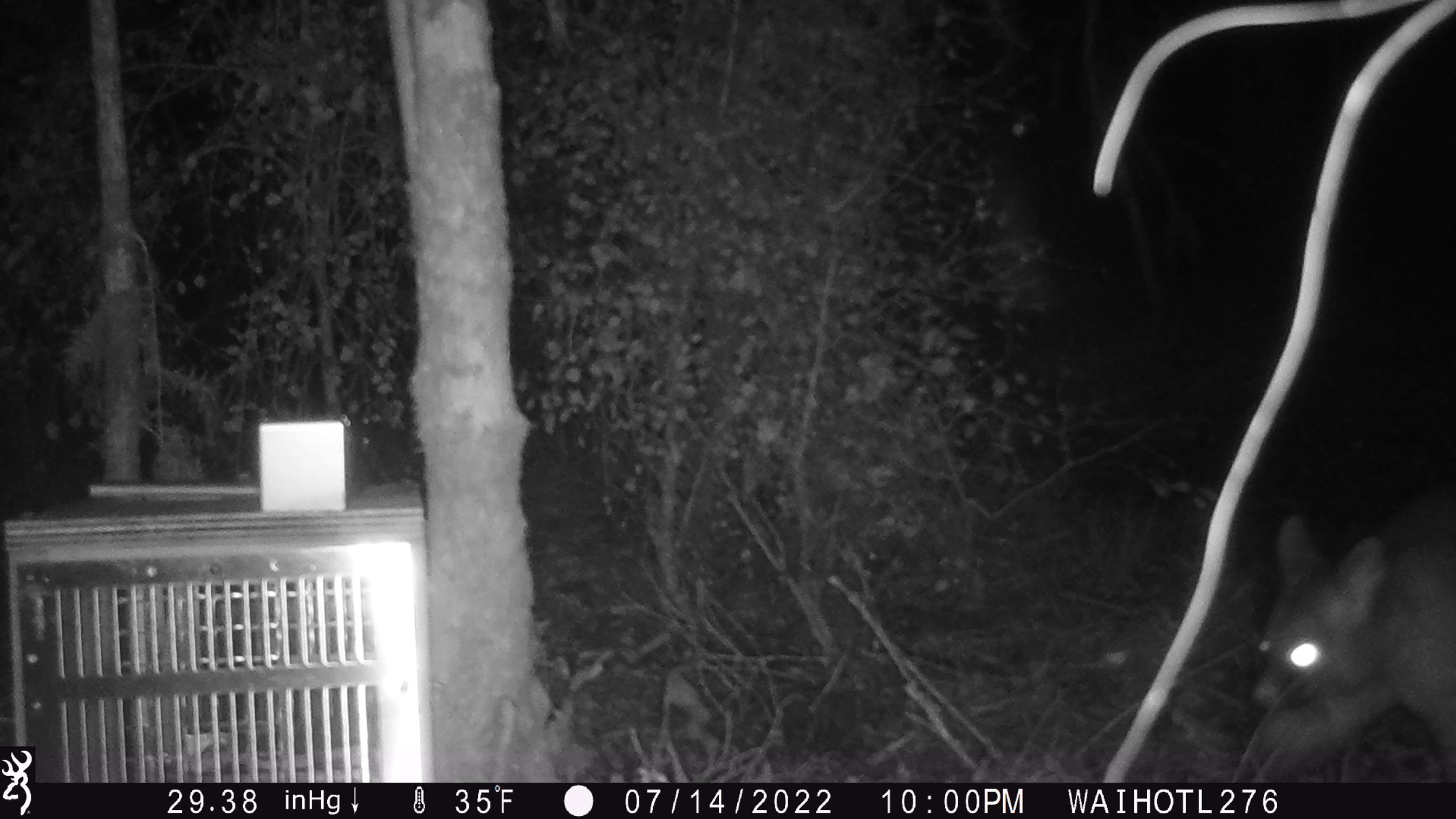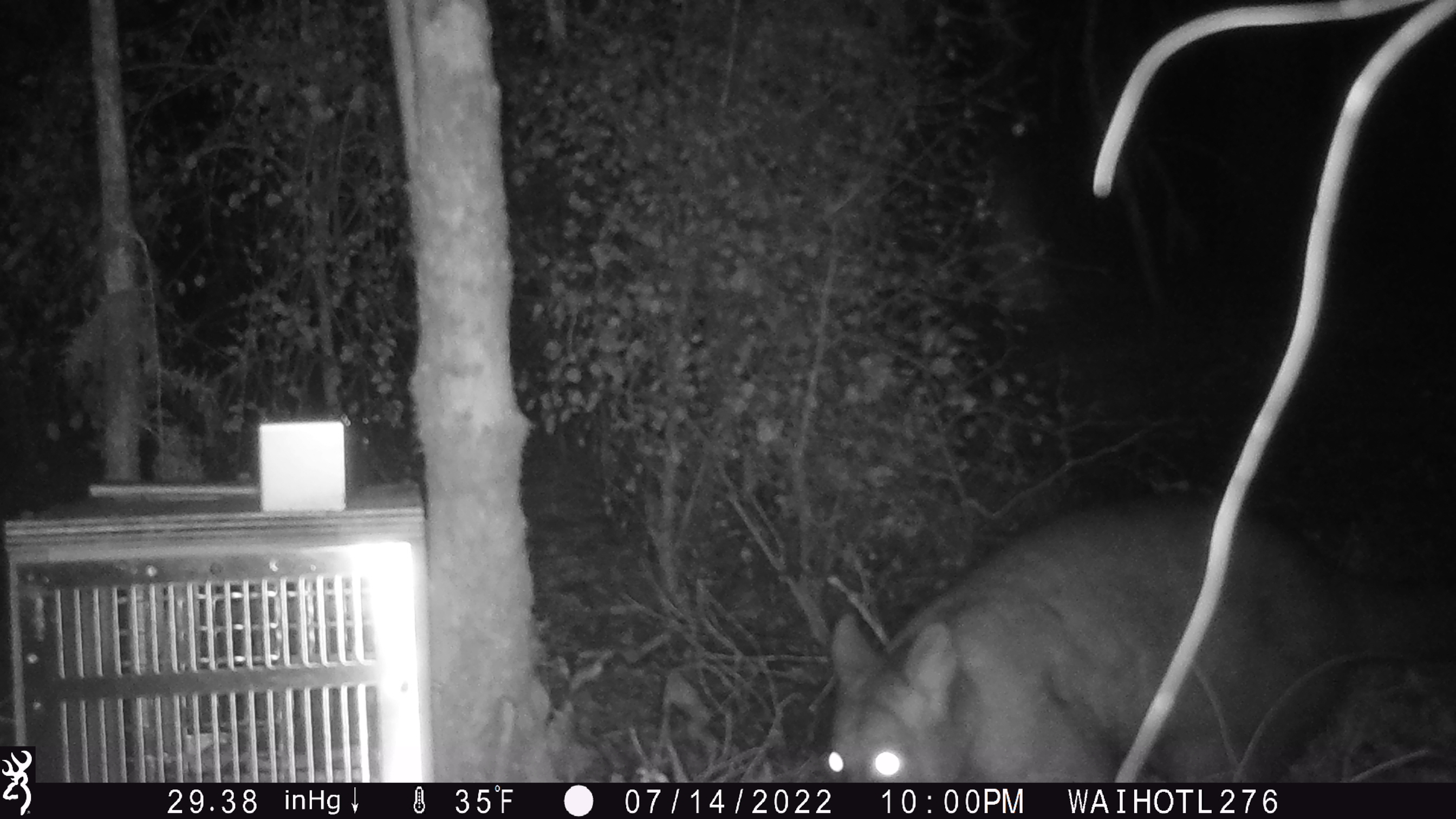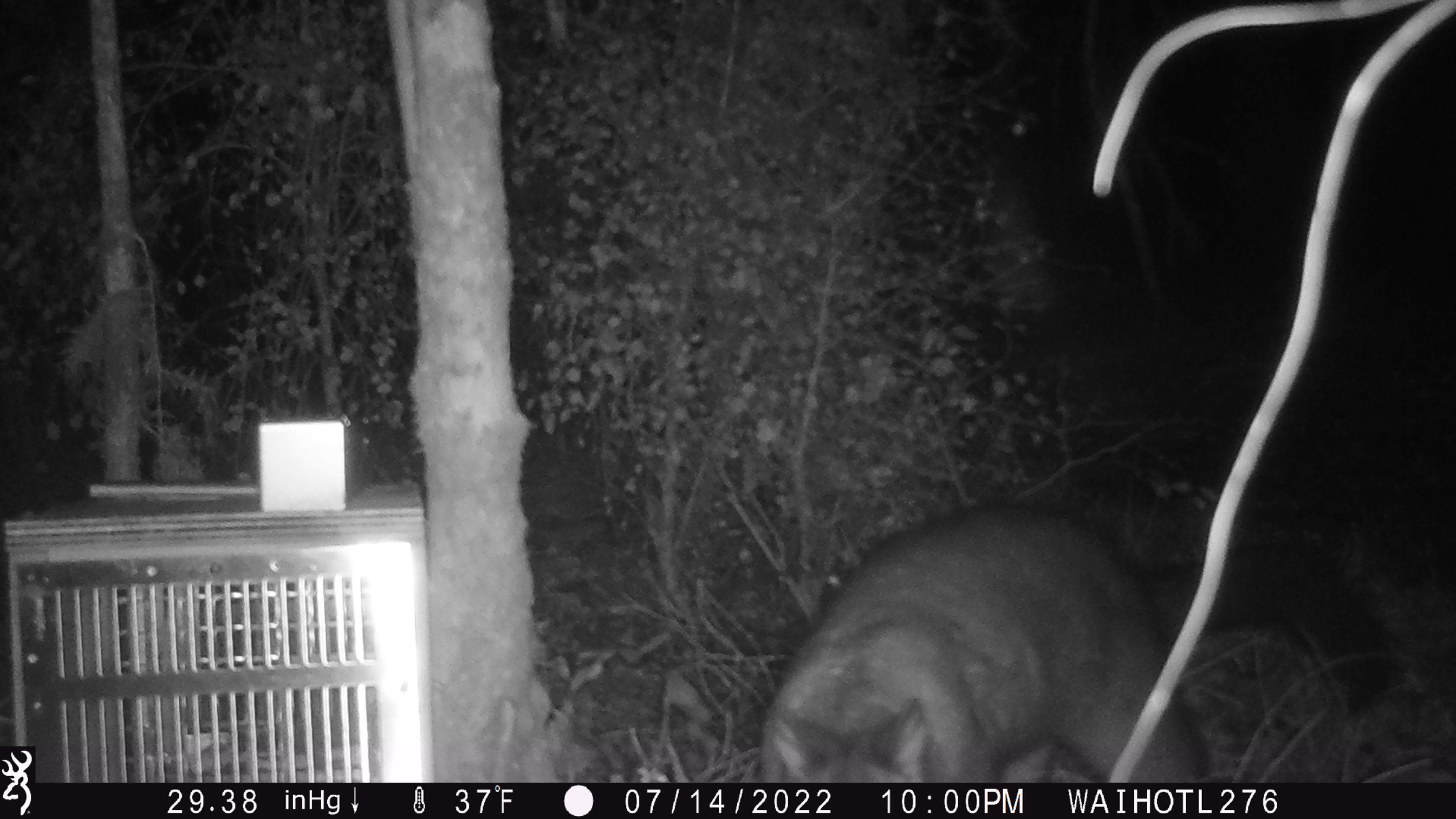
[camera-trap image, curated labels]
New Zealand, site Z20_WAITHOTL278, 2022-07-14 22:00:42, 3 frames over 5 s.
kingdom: Animalia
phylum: Chordata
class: Mammalia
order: Diprotodontia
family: Phalangeridae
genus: Trichosurus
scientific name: Trichosurus vulpecula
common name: common brushtail possum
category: possum